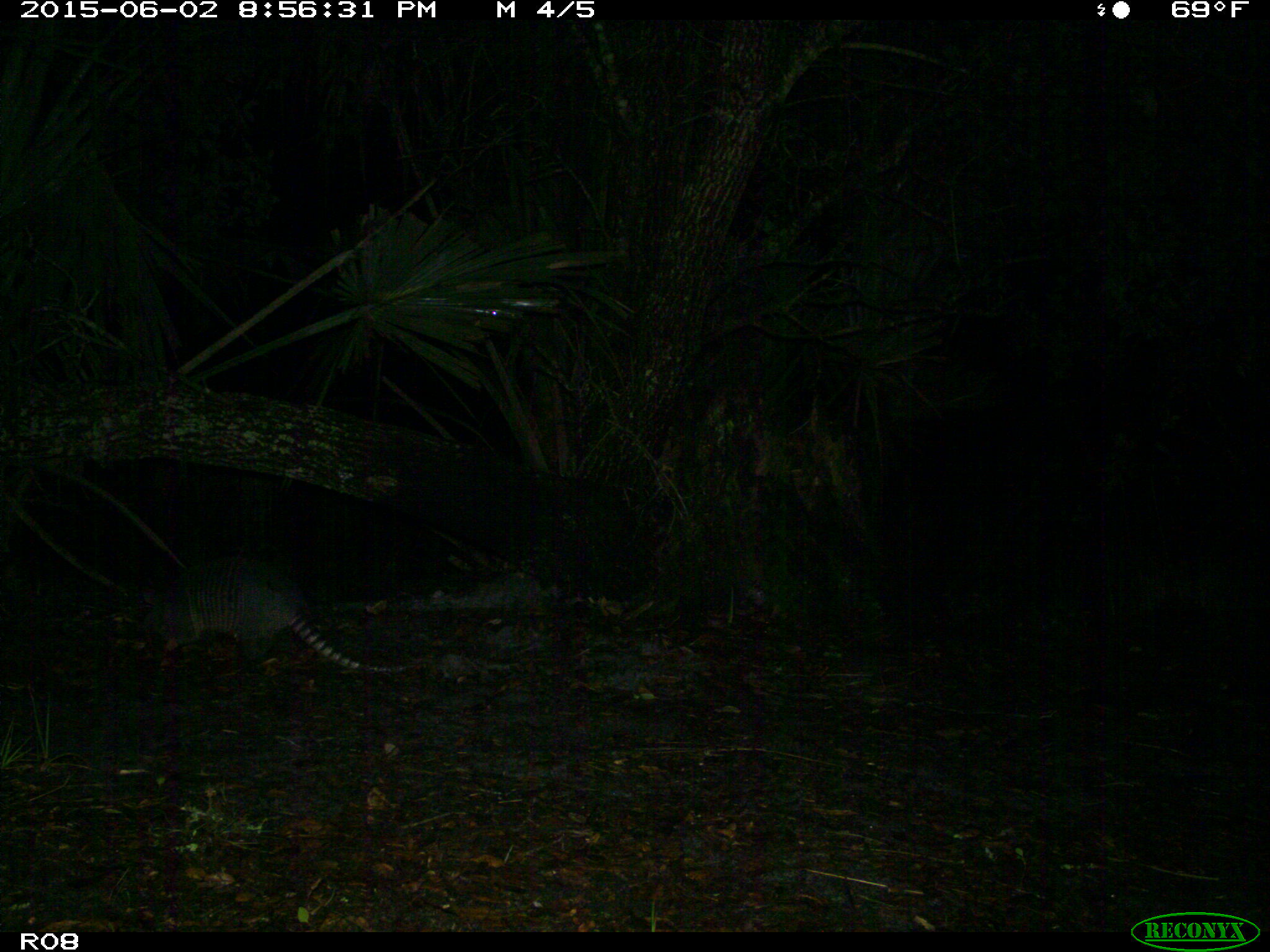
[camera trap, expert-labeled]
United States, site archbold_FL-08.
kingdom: Animalia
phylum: Chordata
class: Mammalia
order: Cingulata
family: Dasypodidae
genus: Dasypus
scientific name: Dasypus novemcinctus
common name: nine-banded armadillo